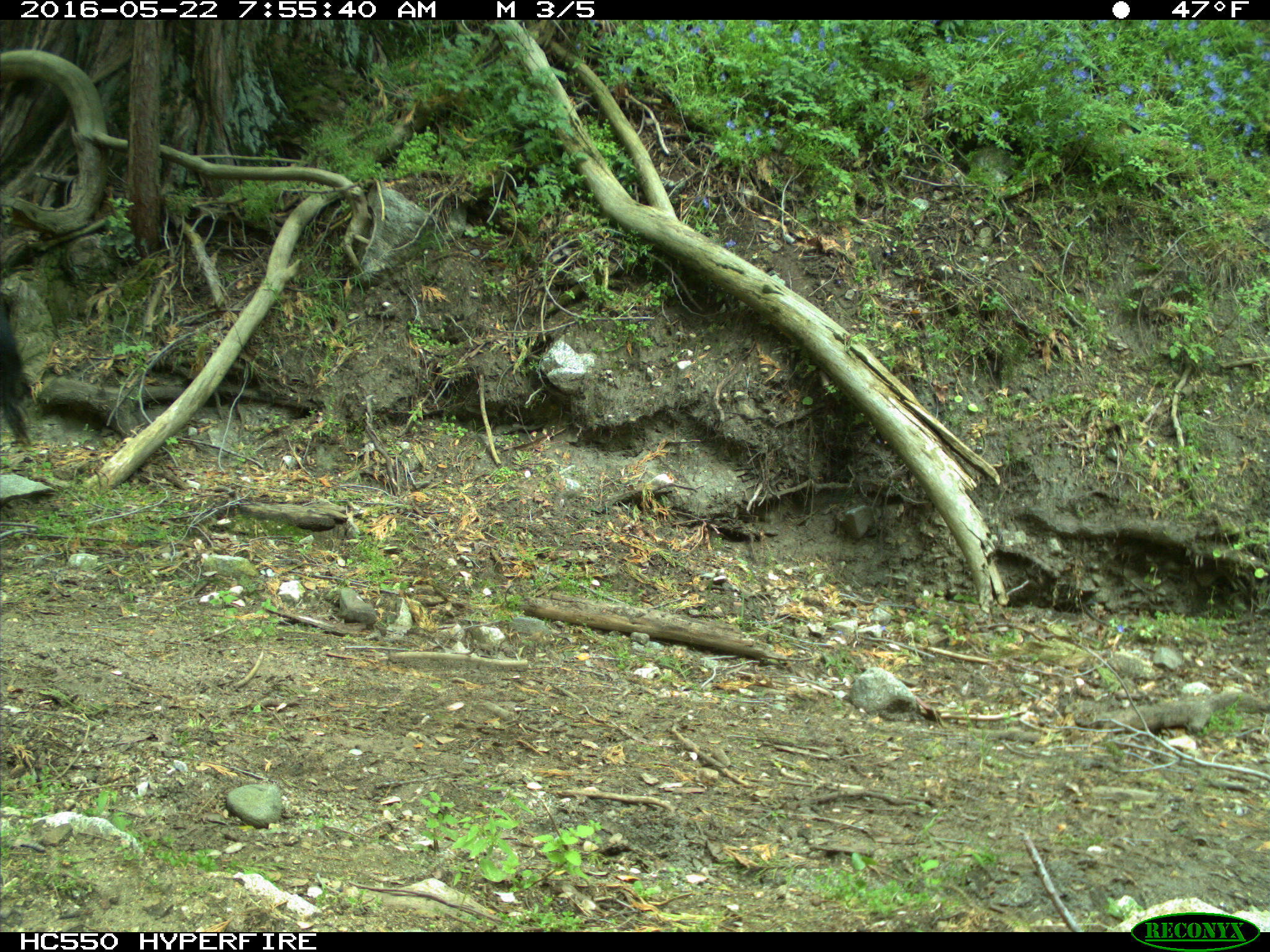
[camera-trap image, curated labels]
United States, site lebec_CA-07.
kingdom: Animalia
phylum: Chordata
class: Mammalia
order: Artiodactyla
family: Bovidae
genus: Bos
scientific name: Bos taurus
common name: domestic cow